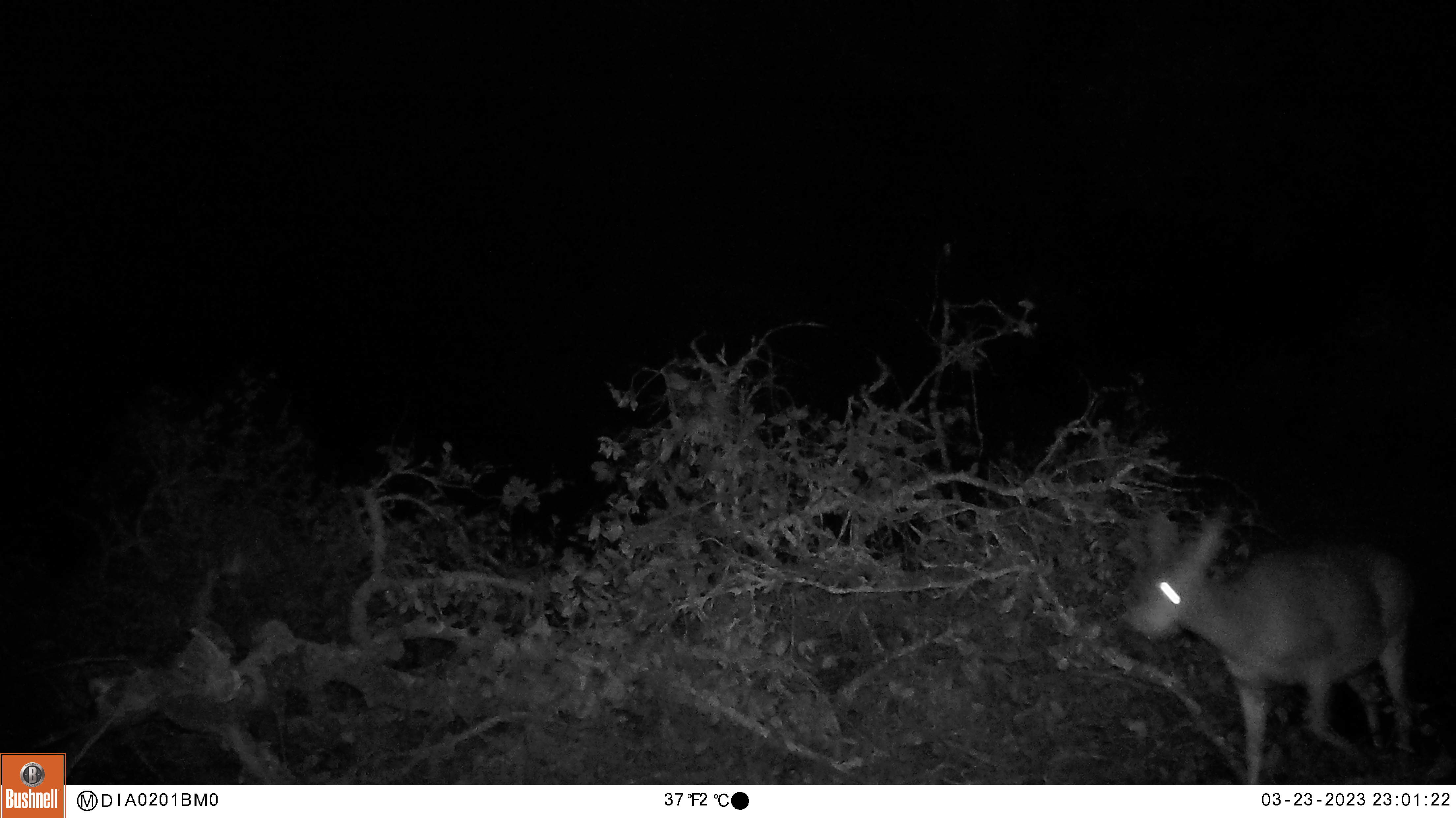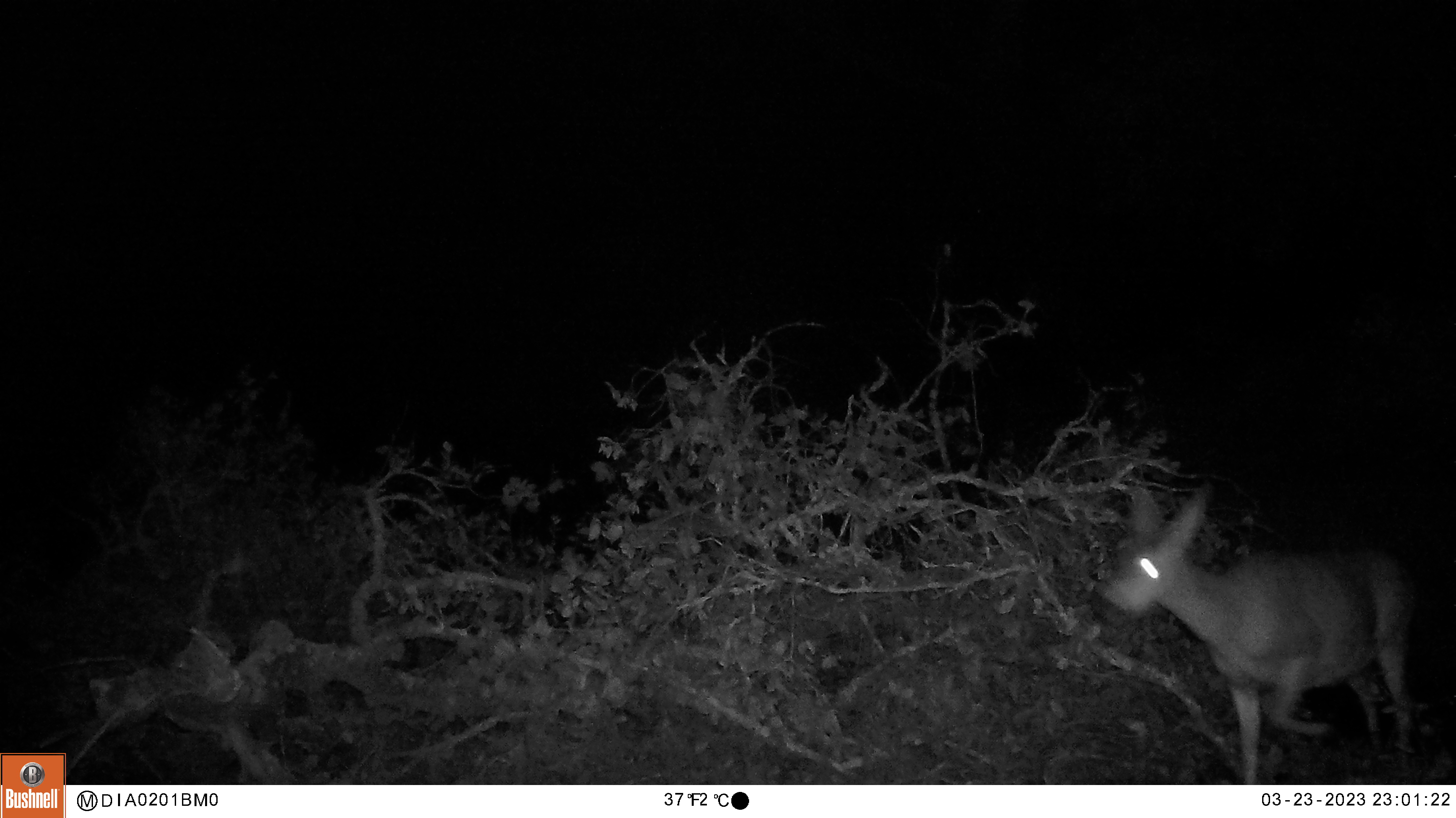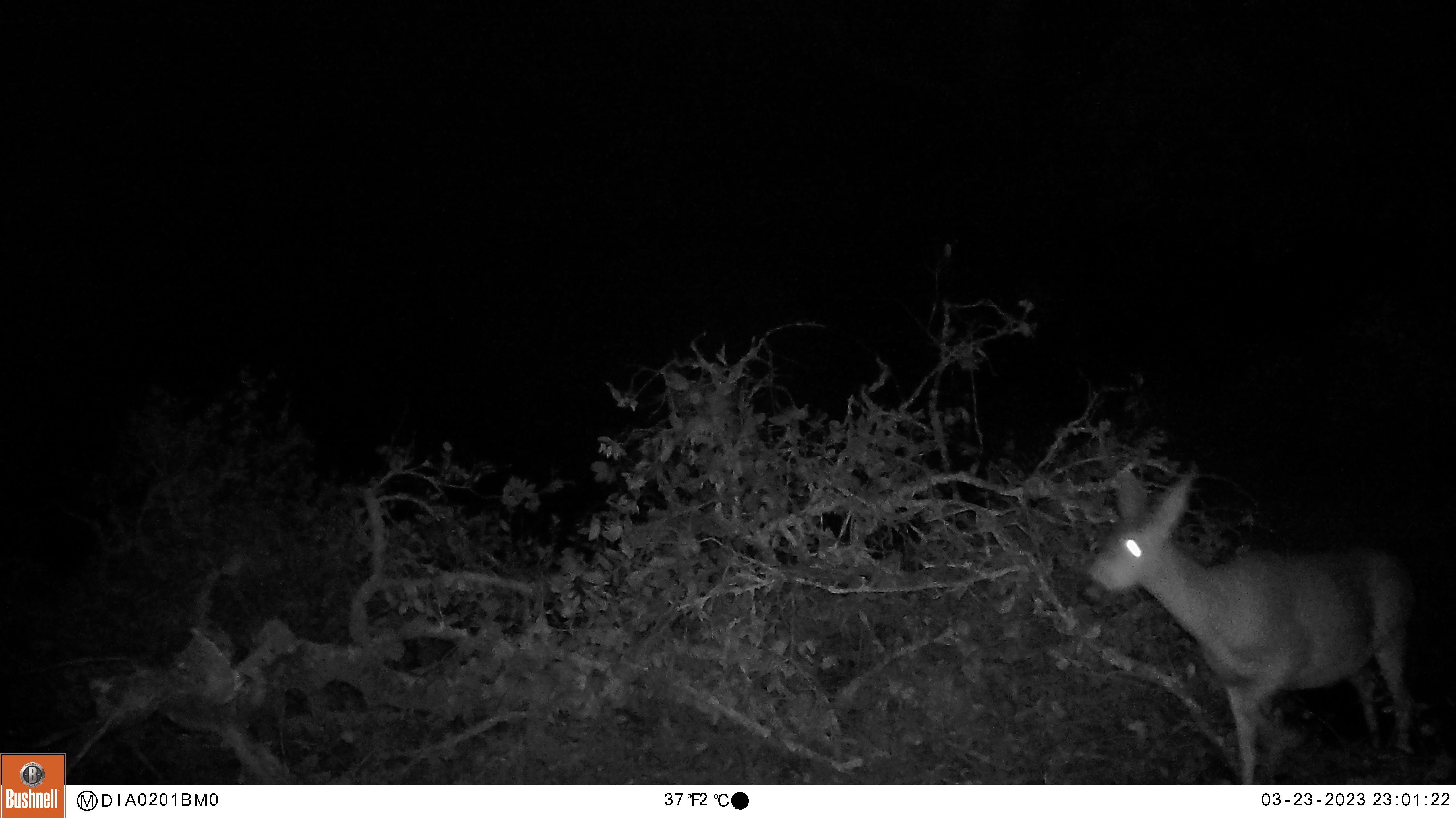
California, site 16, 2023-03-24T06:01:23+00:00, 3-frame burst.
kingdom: Animalia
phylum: Chordata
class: Mammalia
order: Artiodactyla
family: Cervidae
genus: Odocoileus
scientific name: Odocoileus hemionus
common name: mule deer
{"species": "mule deer (Odocoileus hemionus)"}